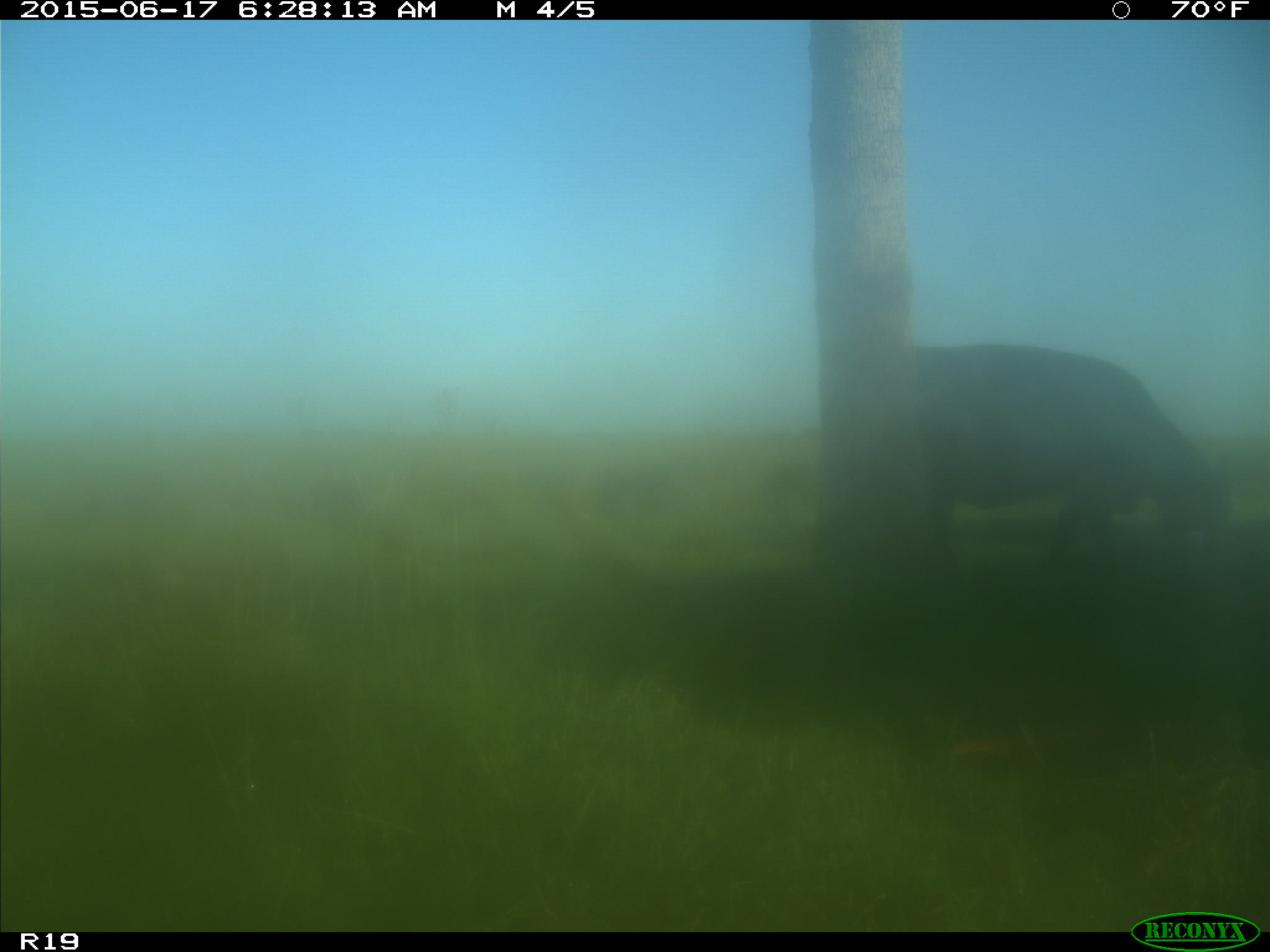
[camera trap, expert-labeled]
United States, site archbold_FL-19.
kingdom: Animalia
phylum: Chordata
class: Mammalia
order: Artiodactyla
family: Bovidae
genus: Bos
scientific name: Bos taurus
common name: domestic cow